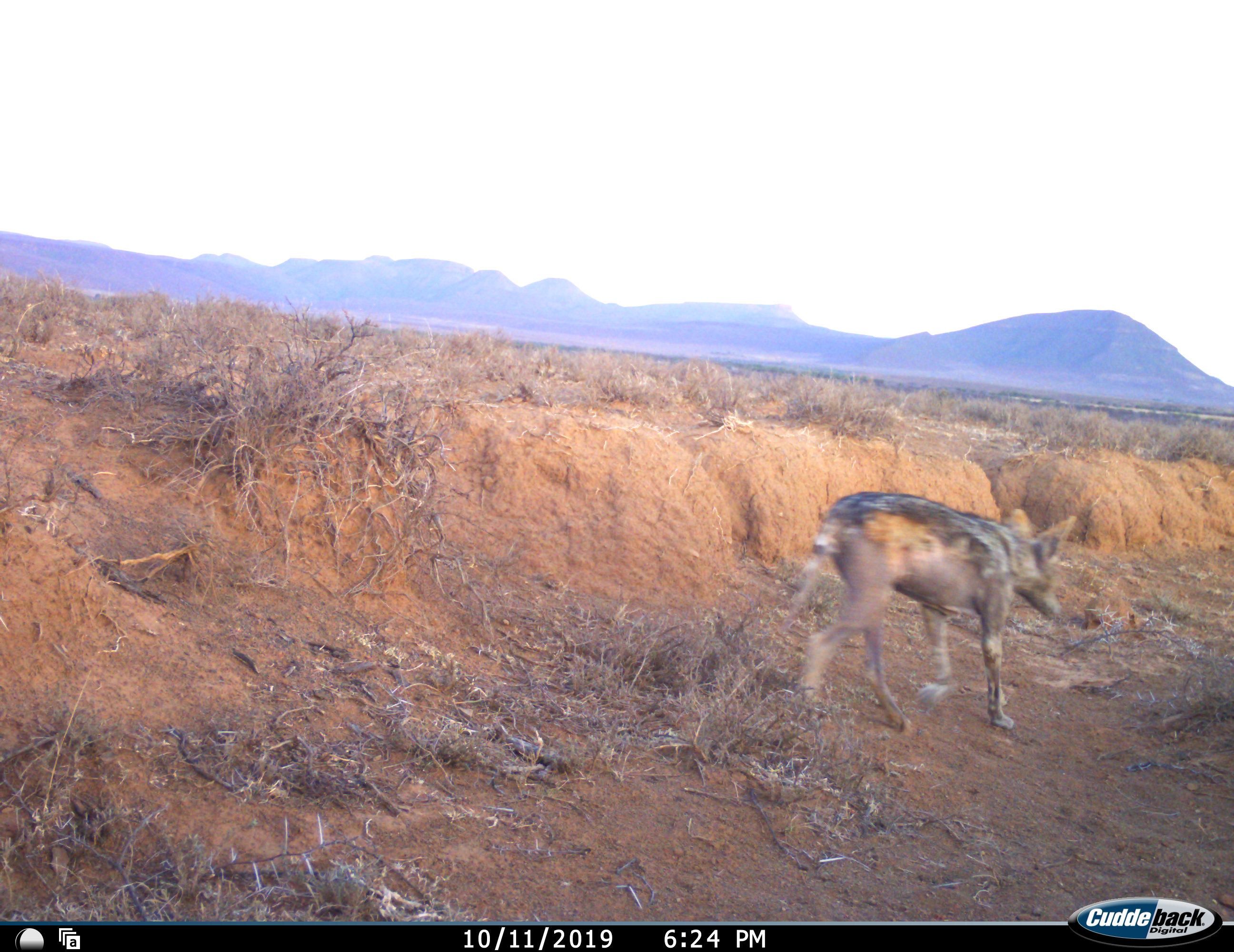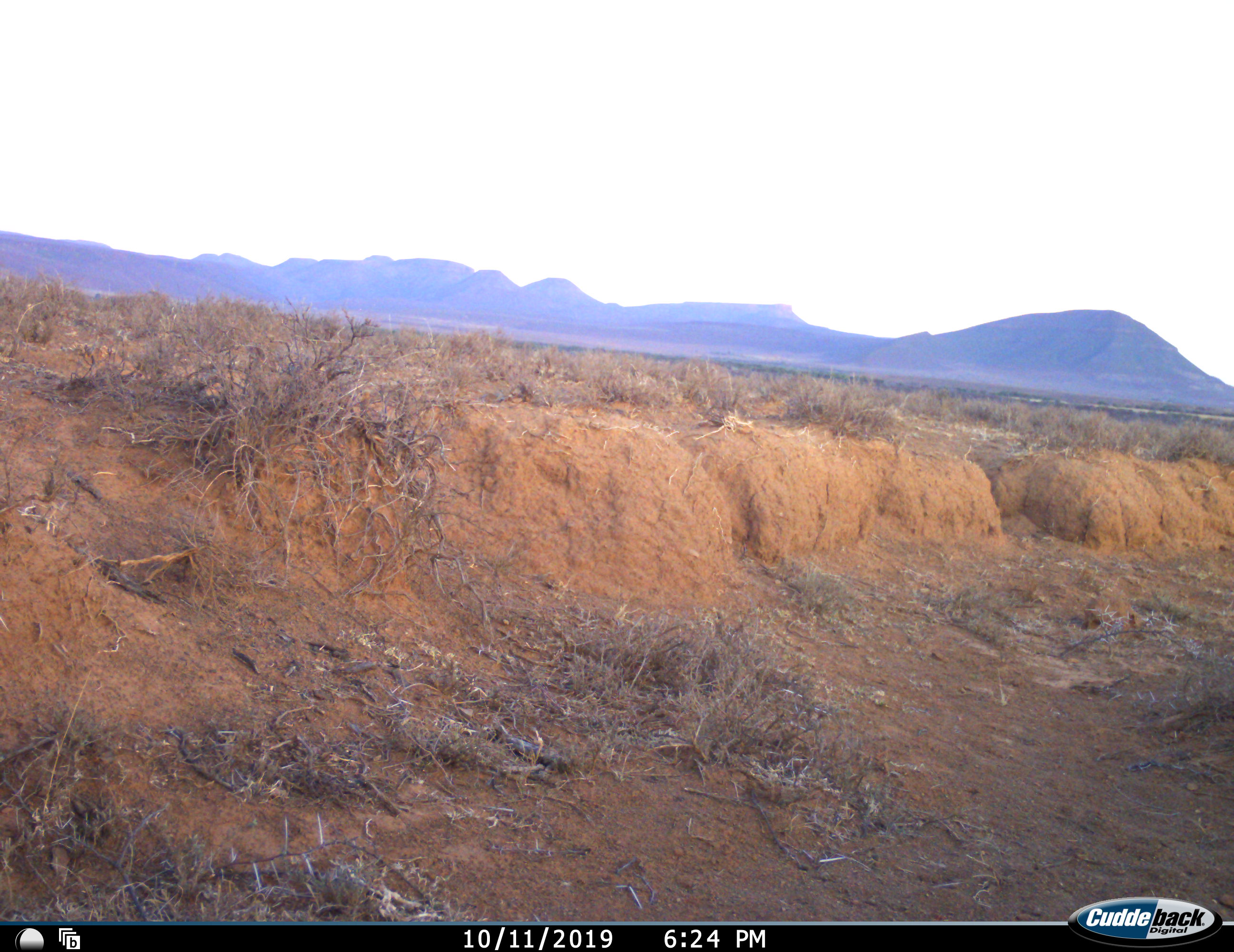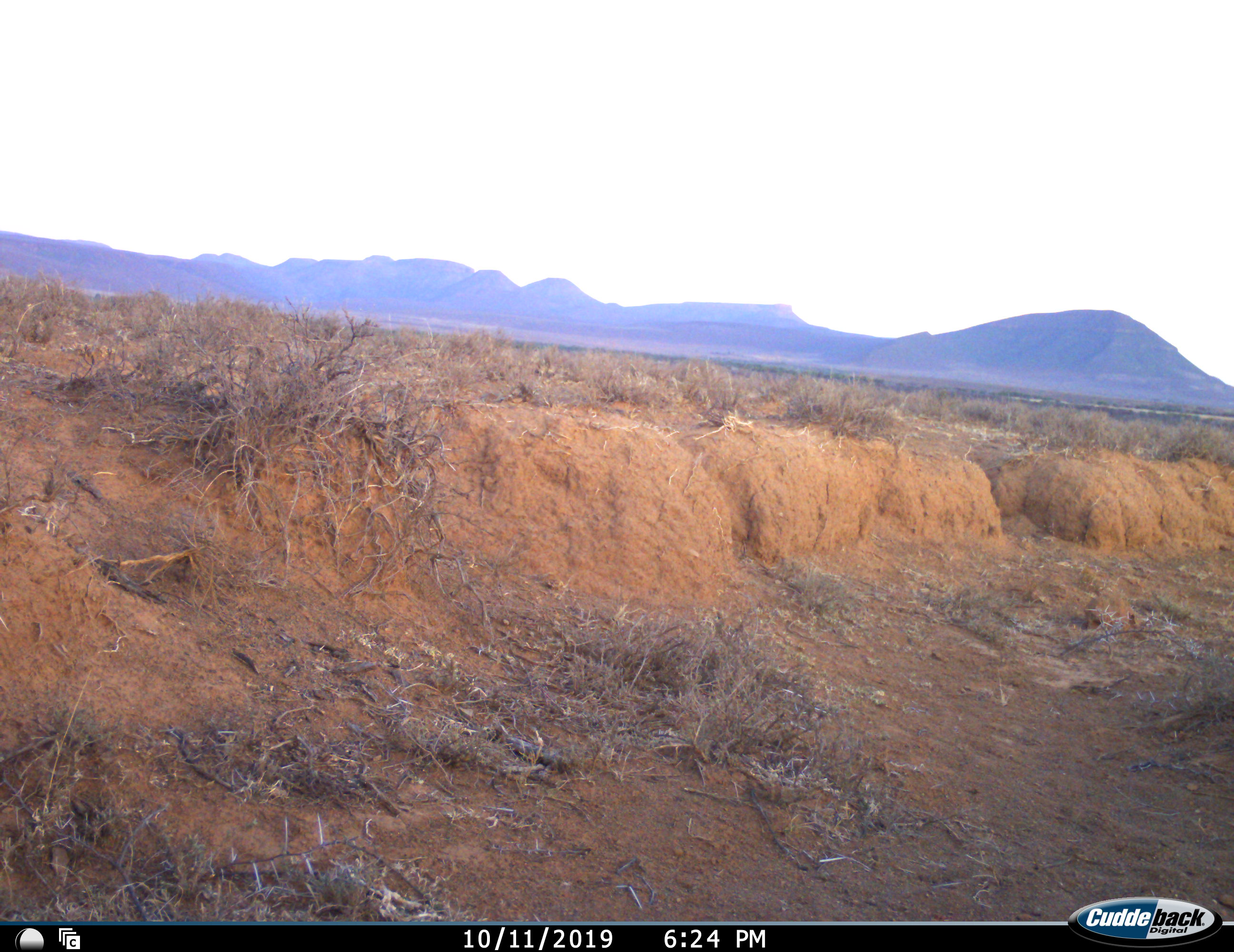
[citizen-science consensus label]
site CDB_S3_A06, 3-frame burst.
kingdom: Animalia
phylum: Chordata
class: Mammalia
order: Carnivora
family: Canidae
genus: Lupulella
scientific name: Lupulella mesomelas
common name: black-backed jackal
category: jackalblackbacked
Jackalblackbacked (black-backed jackal) (Lupulella mesomelas), count 1. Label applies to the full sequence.